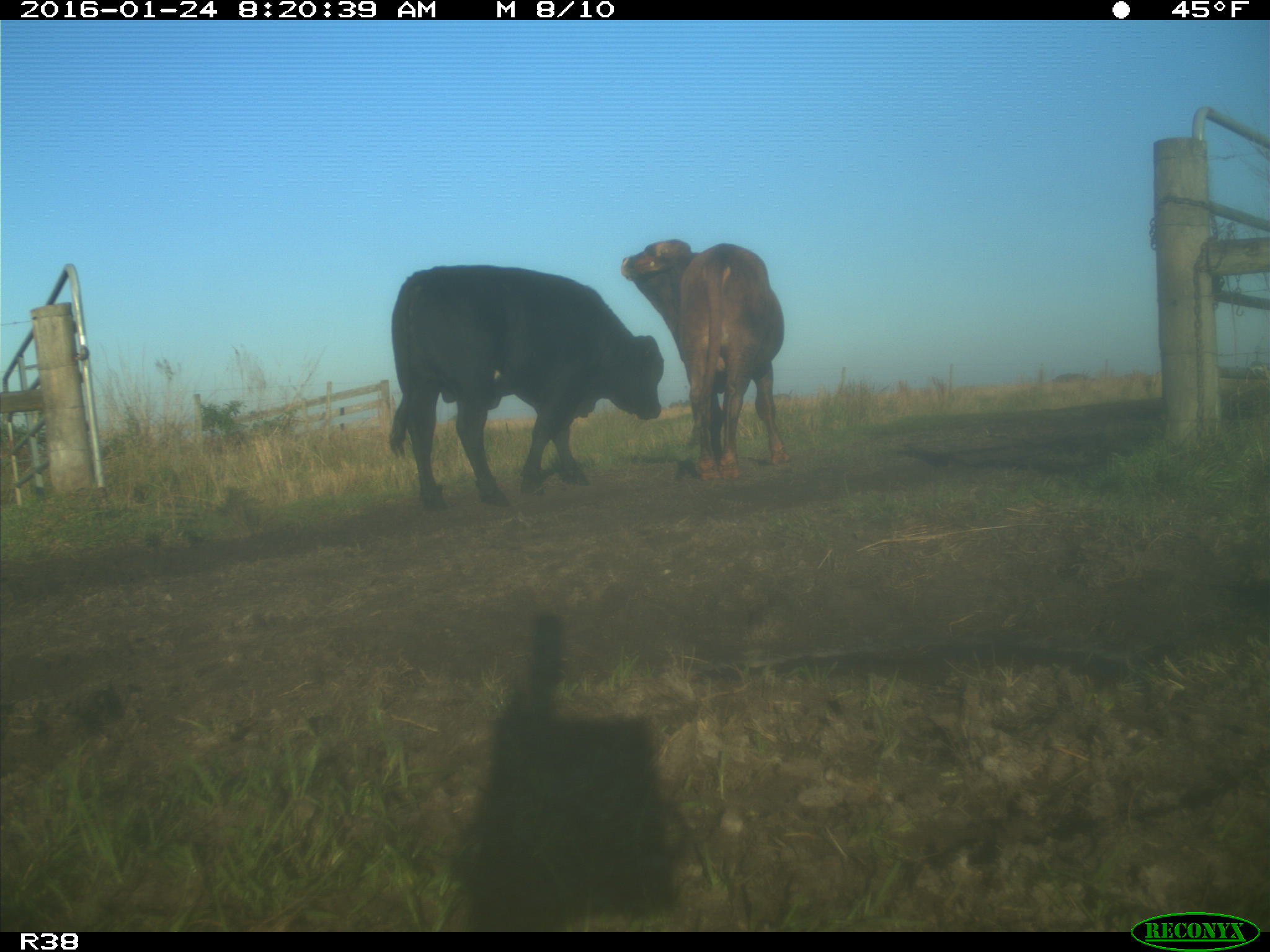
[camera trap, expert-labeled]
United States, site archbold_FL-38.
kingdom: Animalia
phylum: Chordata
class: Mammalia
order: Artiodactyla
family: Bovidae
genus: Bos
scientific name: Bos taurus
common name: domestic cow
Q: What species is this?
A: Bos taurus (domestic cow).